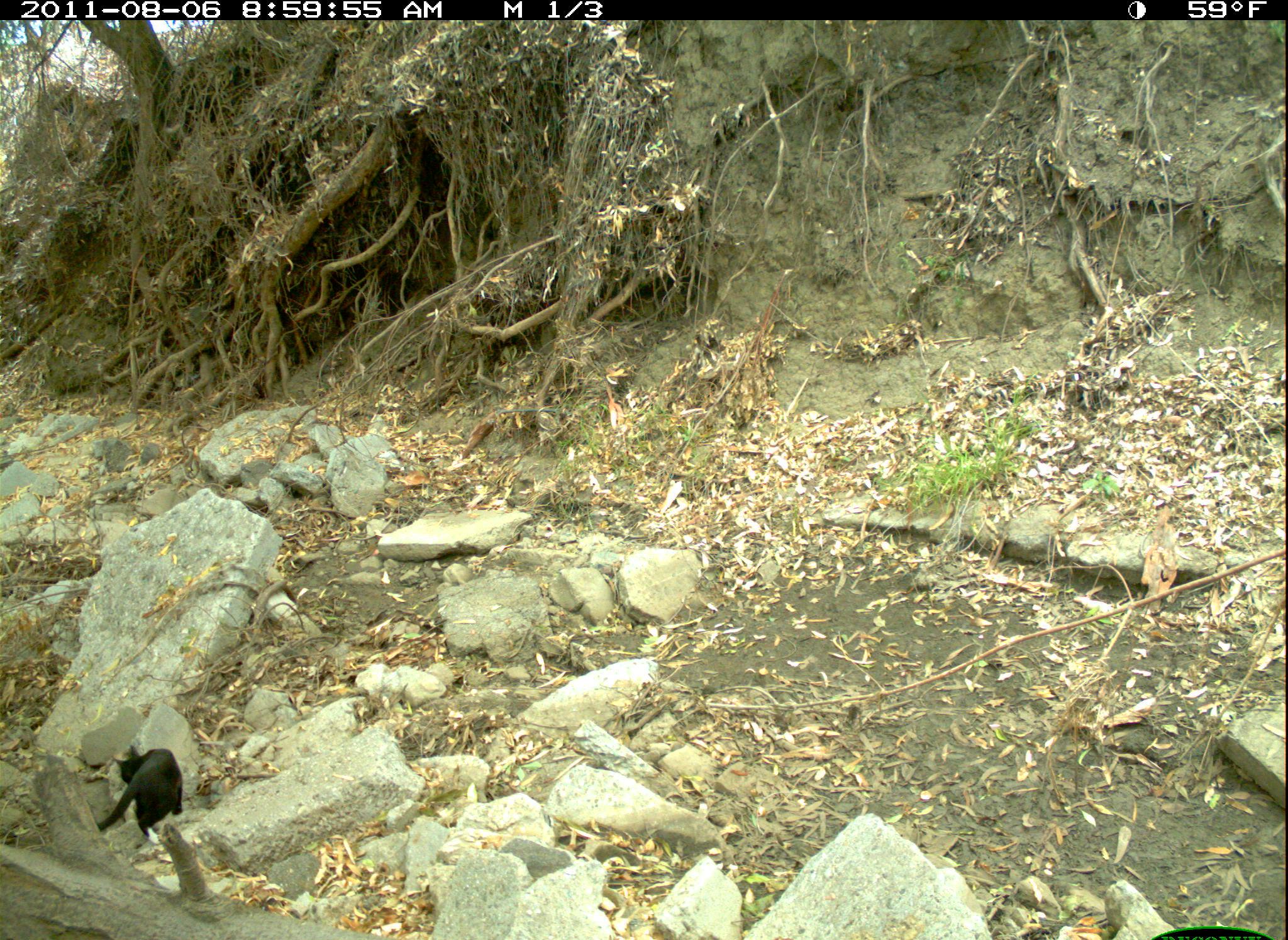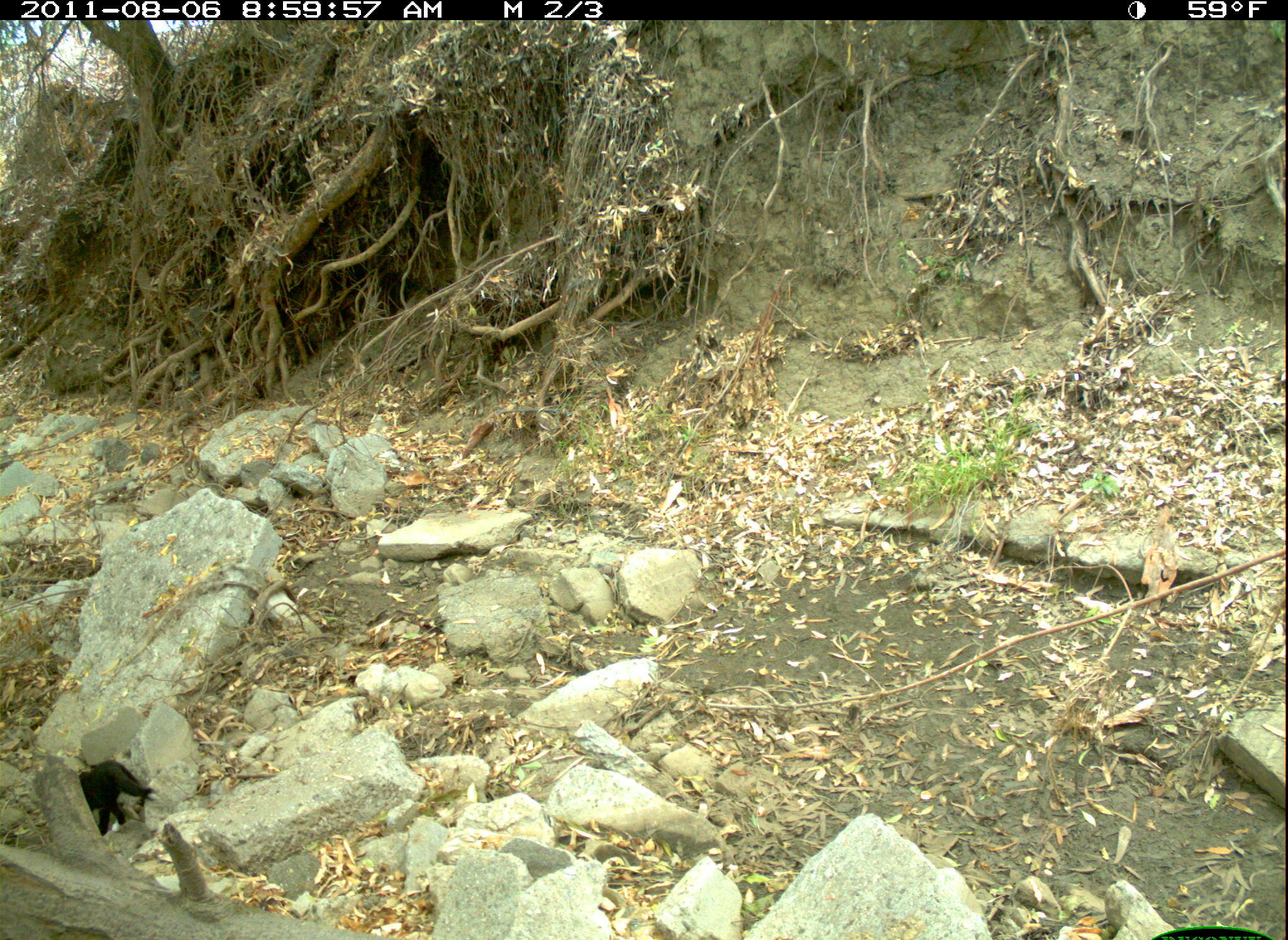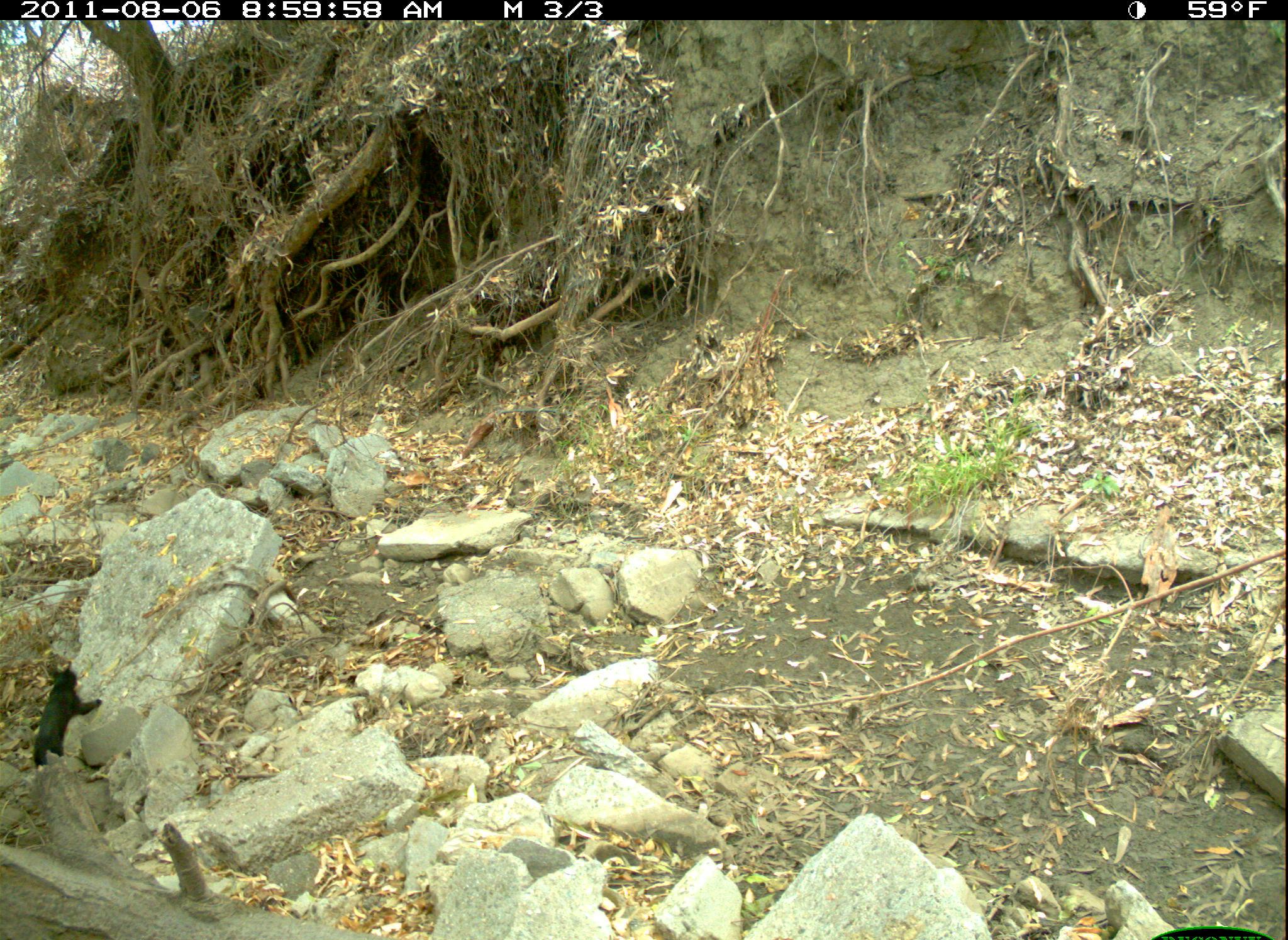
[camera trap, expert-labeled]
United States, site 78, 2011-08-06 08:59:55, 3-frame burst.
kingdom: Animalia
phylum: Chordata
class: Mammalia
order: Carnivora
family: Felidae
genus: Felis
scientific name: Felis catus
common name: cat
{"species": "cat (Felis catus)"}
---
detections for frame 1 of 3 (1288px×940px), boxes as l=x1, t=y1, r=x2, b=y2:
cat: l=85, t=726, r=188, b=862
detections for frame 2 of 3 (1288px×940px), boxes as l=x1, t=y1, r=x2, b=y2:
cat: l=74, t=755, r=165, b=846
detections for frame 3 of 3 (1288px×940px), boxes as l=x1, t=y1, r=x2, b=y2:
cat: l=23, t=654, r=106, b=786